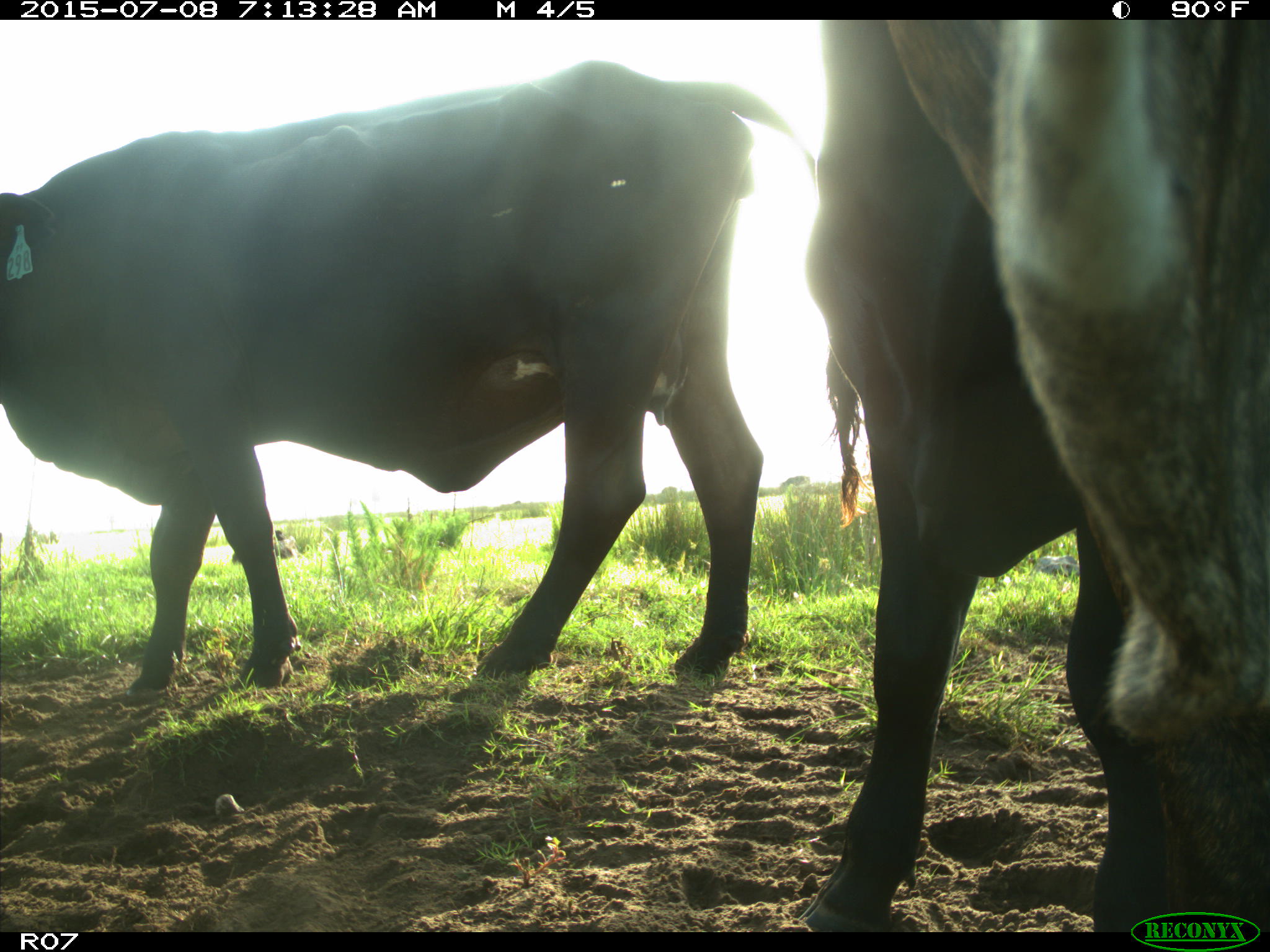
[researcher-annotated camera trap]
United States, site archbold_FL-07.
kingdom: Animalia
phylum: Chordata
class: Mammalia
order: Artiodactyla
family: Bovidae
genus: Bos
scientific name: Bos taurus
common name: domestic cow